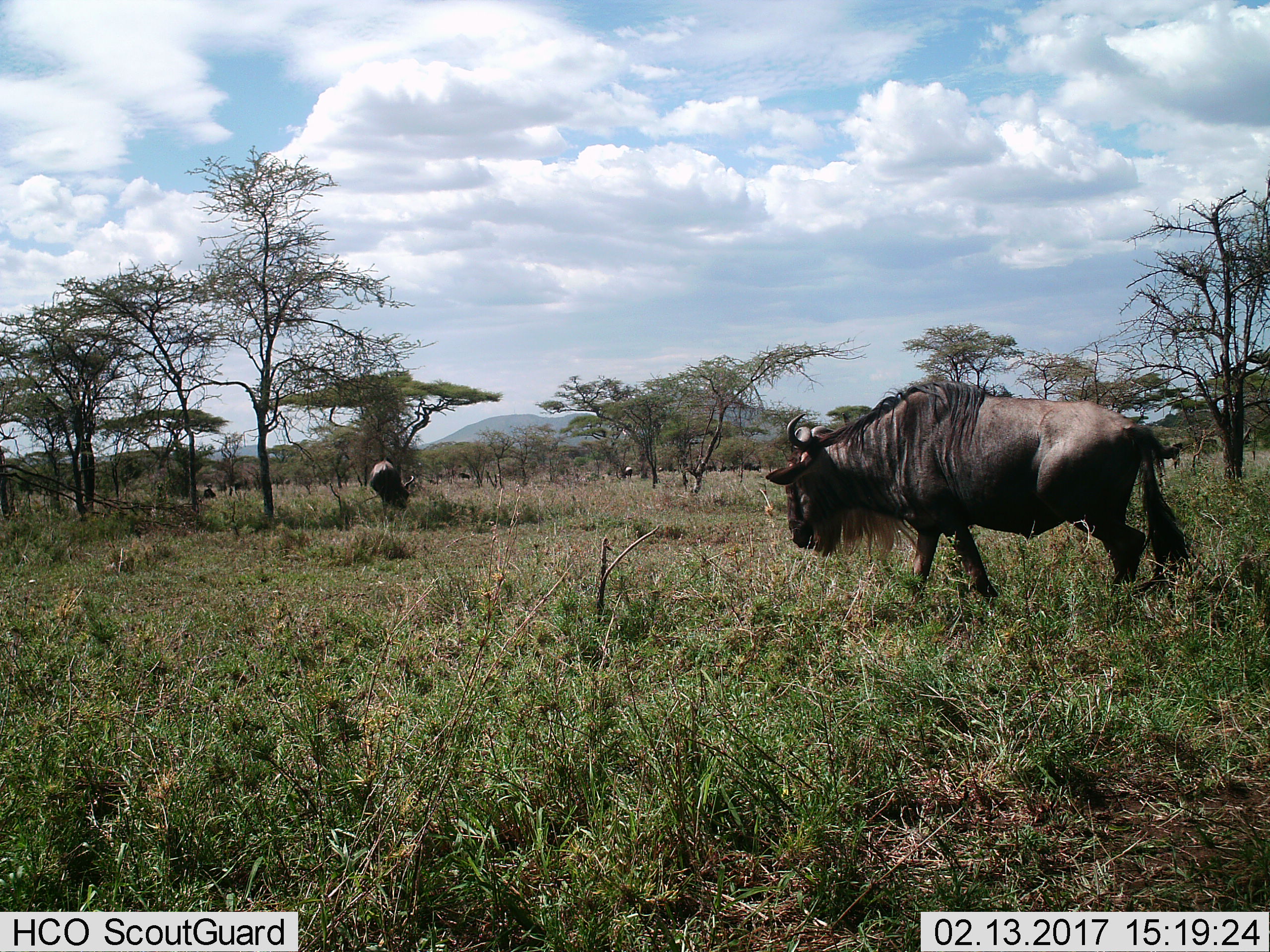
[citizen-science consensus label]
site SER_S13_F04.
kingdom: Animalia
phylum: Chordata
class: Mammalia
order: Artiodactyla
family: Bovidae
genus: Connochaetes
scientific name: Connochaetes taurinus taurinus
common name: blue wildebeest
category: wildebeestblue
Wildebeestblue (blue wildebeest) (Connochaetes taurinus taurinus), count 2. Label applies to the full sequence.